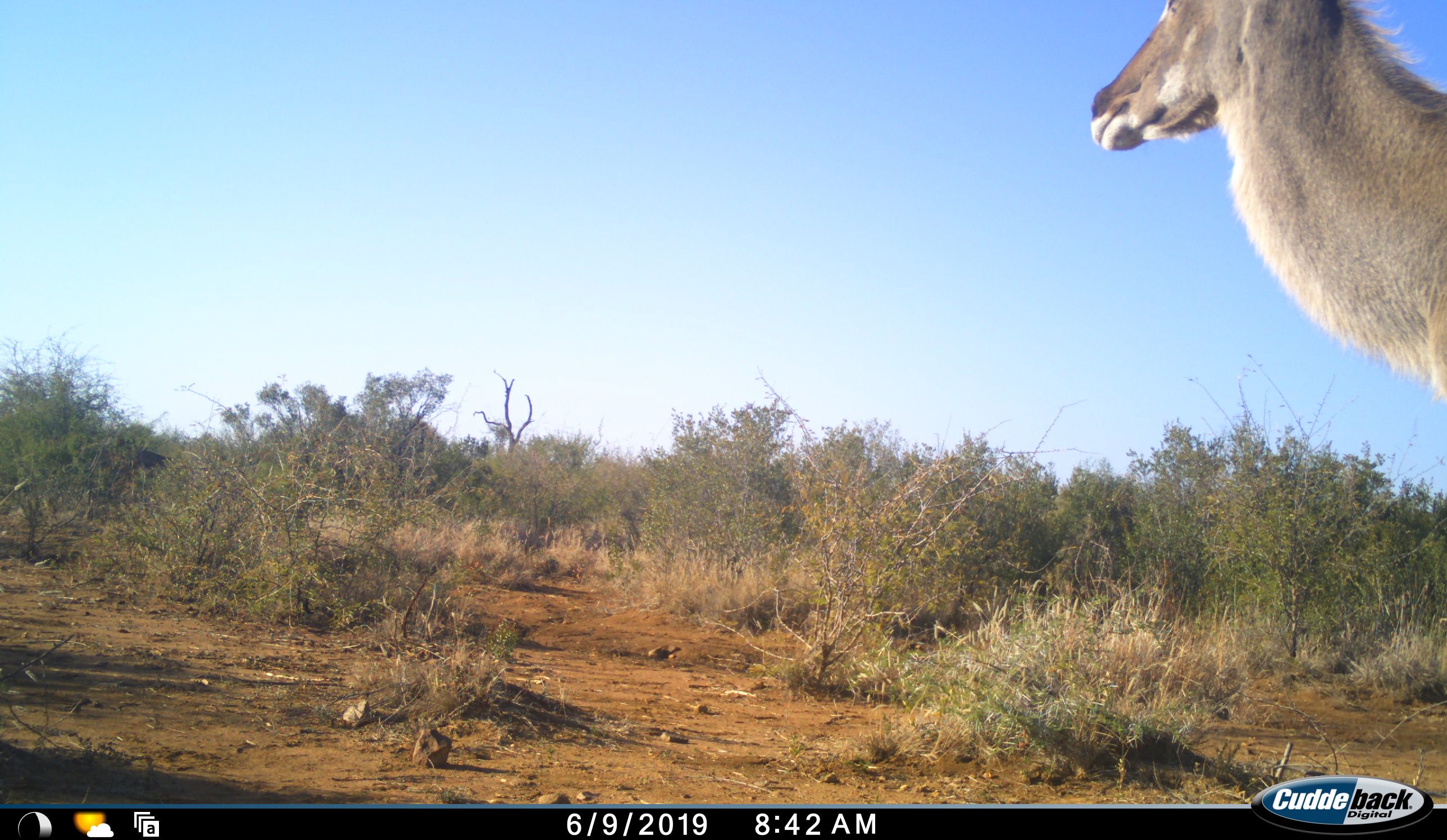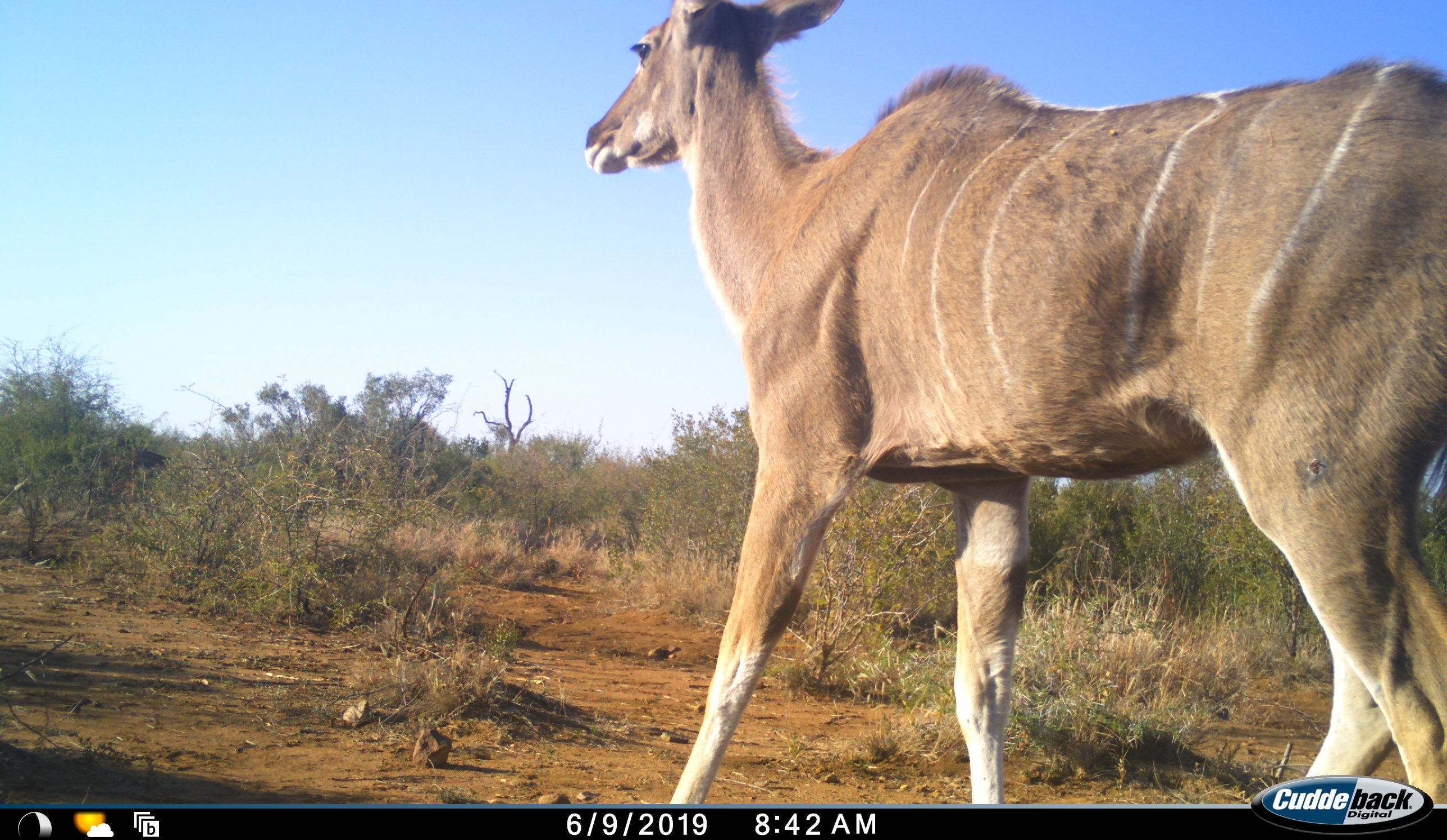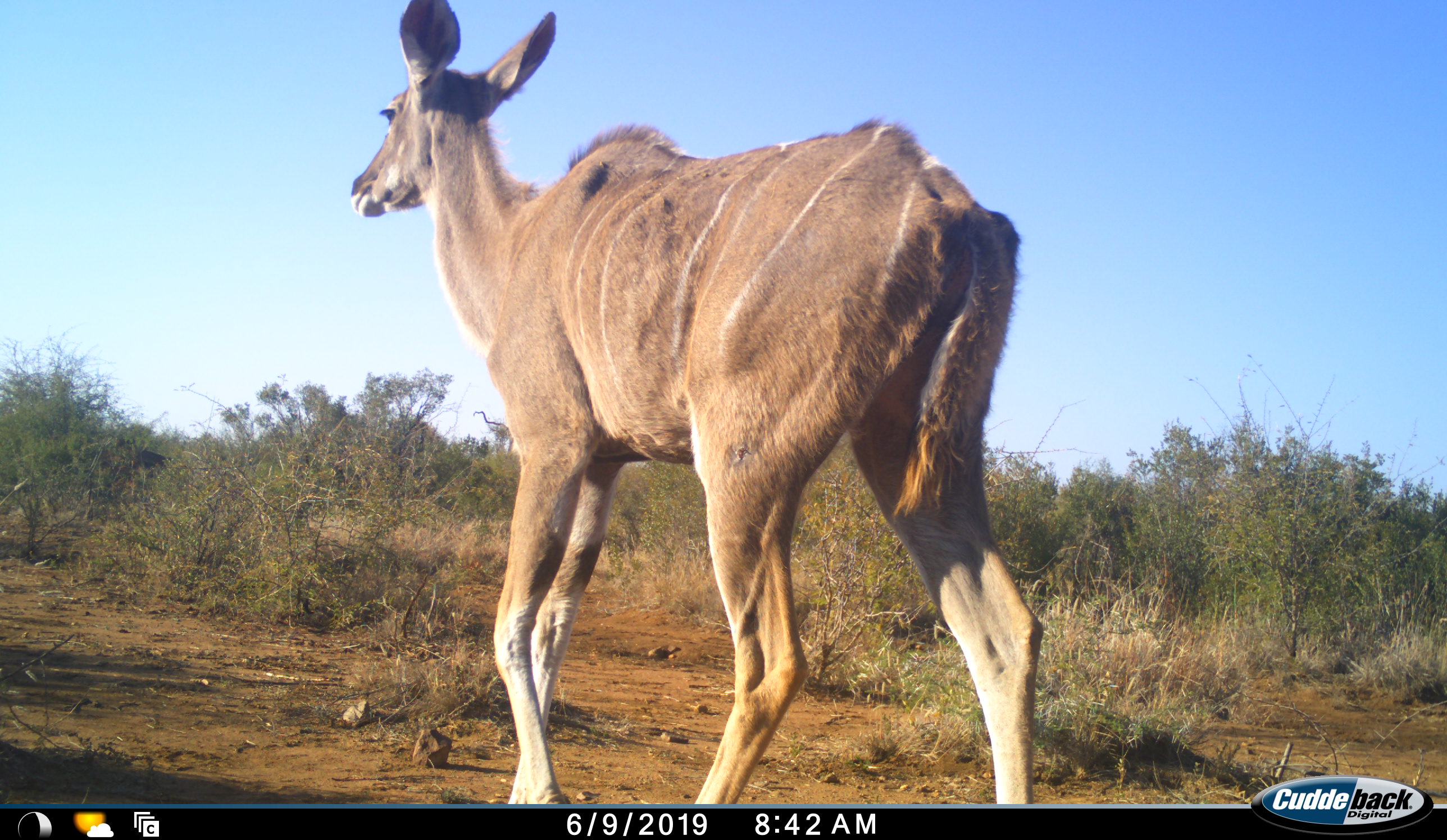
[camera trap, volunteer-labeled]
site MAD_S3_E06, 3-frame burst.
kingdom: Animalia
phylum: Chordata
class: Mammalia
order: Artiodactyla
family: Bovidae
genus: Tragelaphus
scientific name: Tragelaphus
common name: kudu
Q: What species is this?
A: Kudu (Tragelaphus).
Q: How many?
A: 1.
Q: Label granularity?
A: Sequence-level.